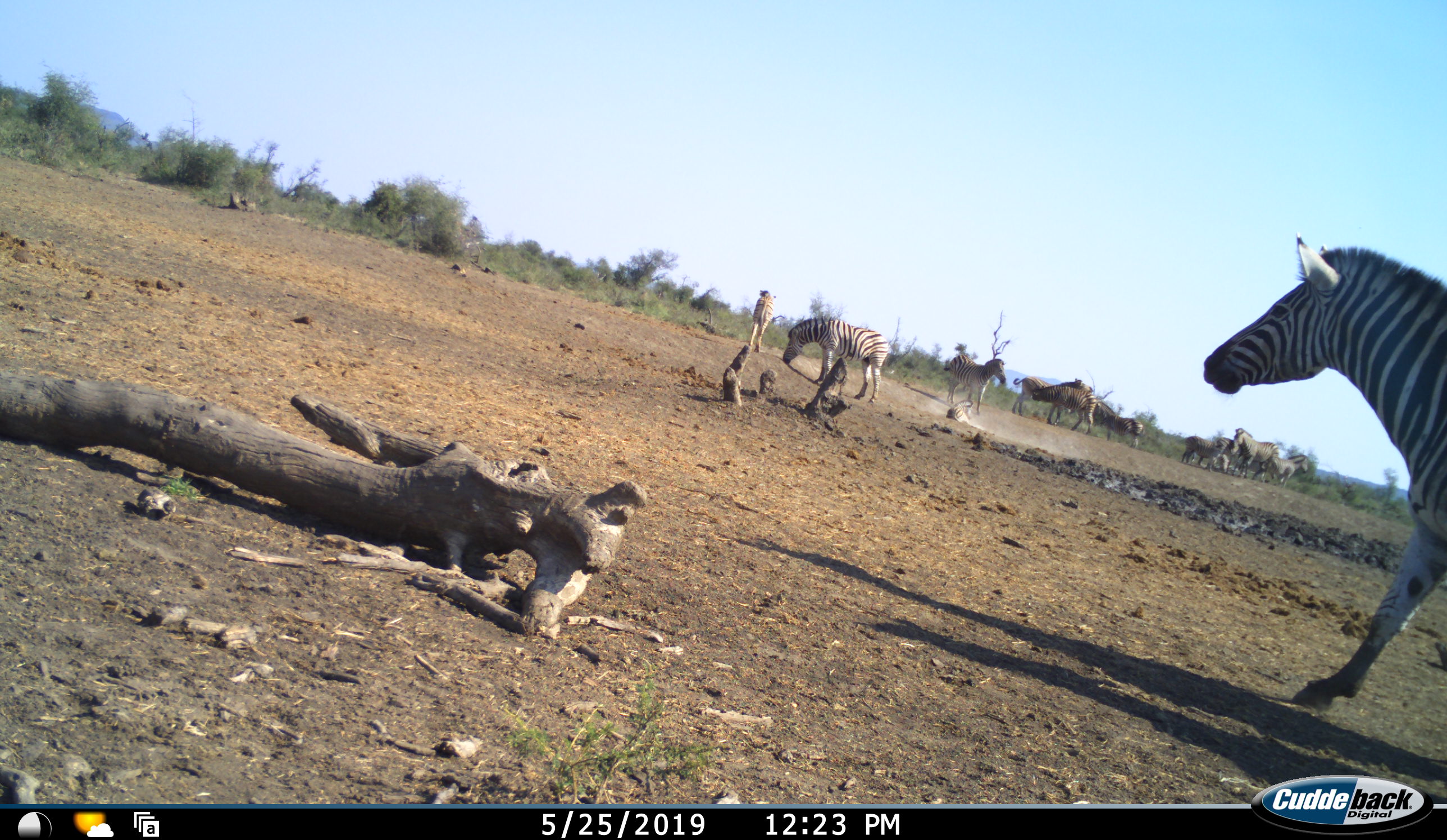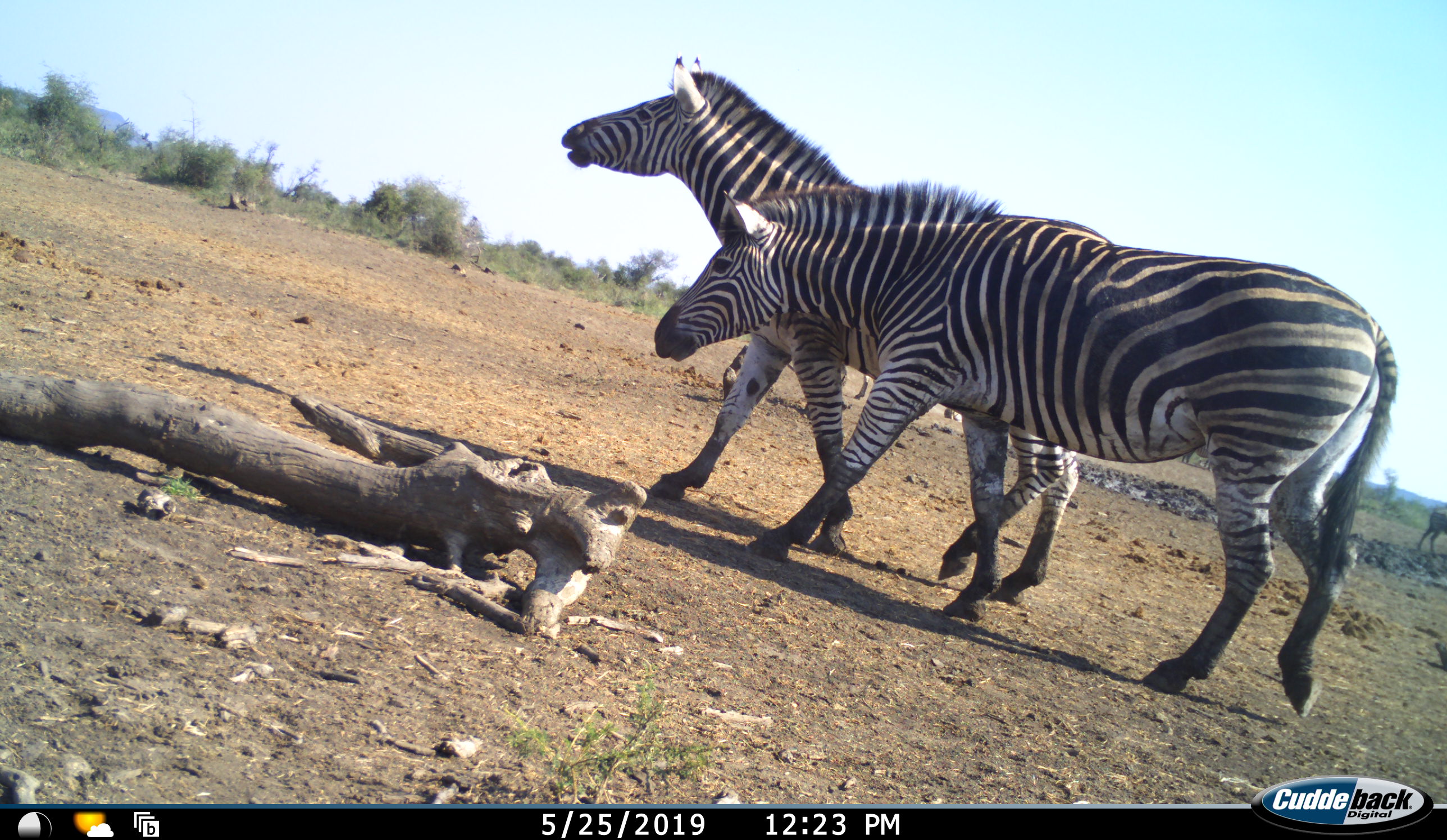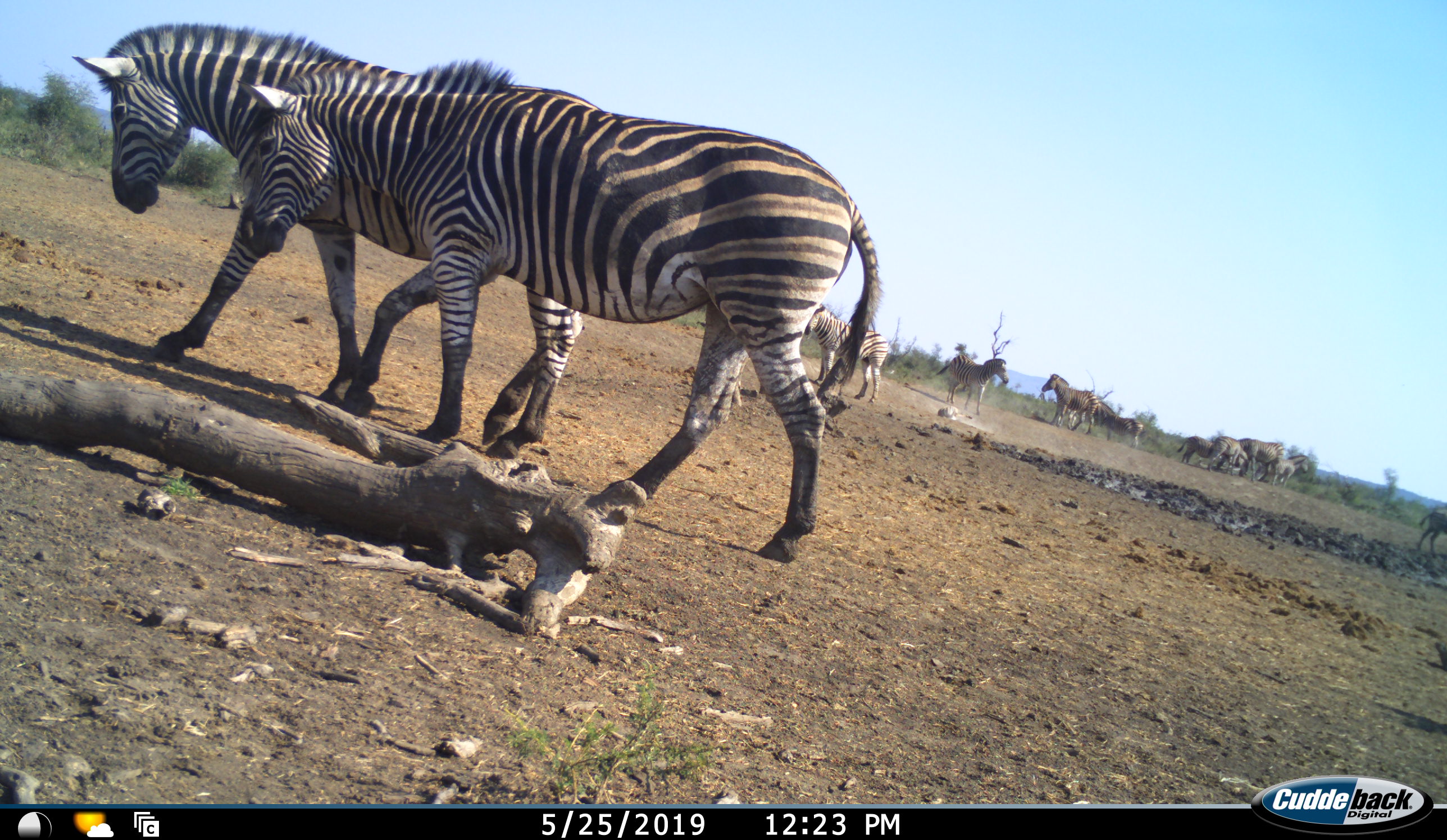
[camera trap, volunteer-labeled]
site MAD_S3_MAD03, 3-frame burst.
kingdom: Animalia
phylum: Chordata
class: Mammalia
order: Perissodactyla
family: Equidae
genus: Equus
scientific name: Equus quagga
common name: plains zebra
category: zebraplains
Zebraplains (plains zebra) (Equus quagga), count 11-50. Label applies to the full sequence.